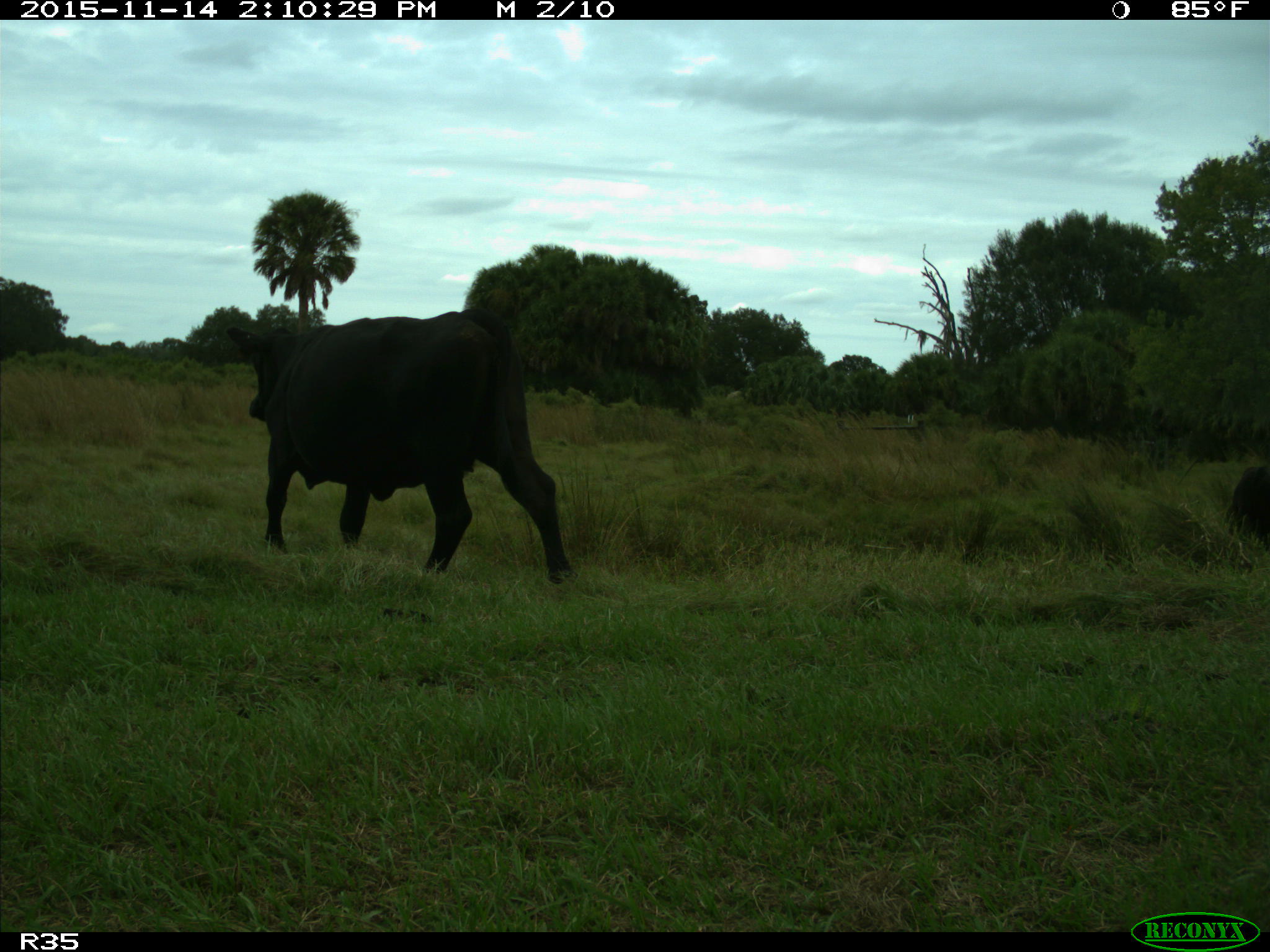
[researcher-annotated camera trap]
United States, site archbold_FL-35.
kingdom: Animalia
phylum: Chordata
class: Mammalia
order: Artiodactyla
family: Bovidae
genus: Bos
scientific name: Bos taurus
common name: domestic cow